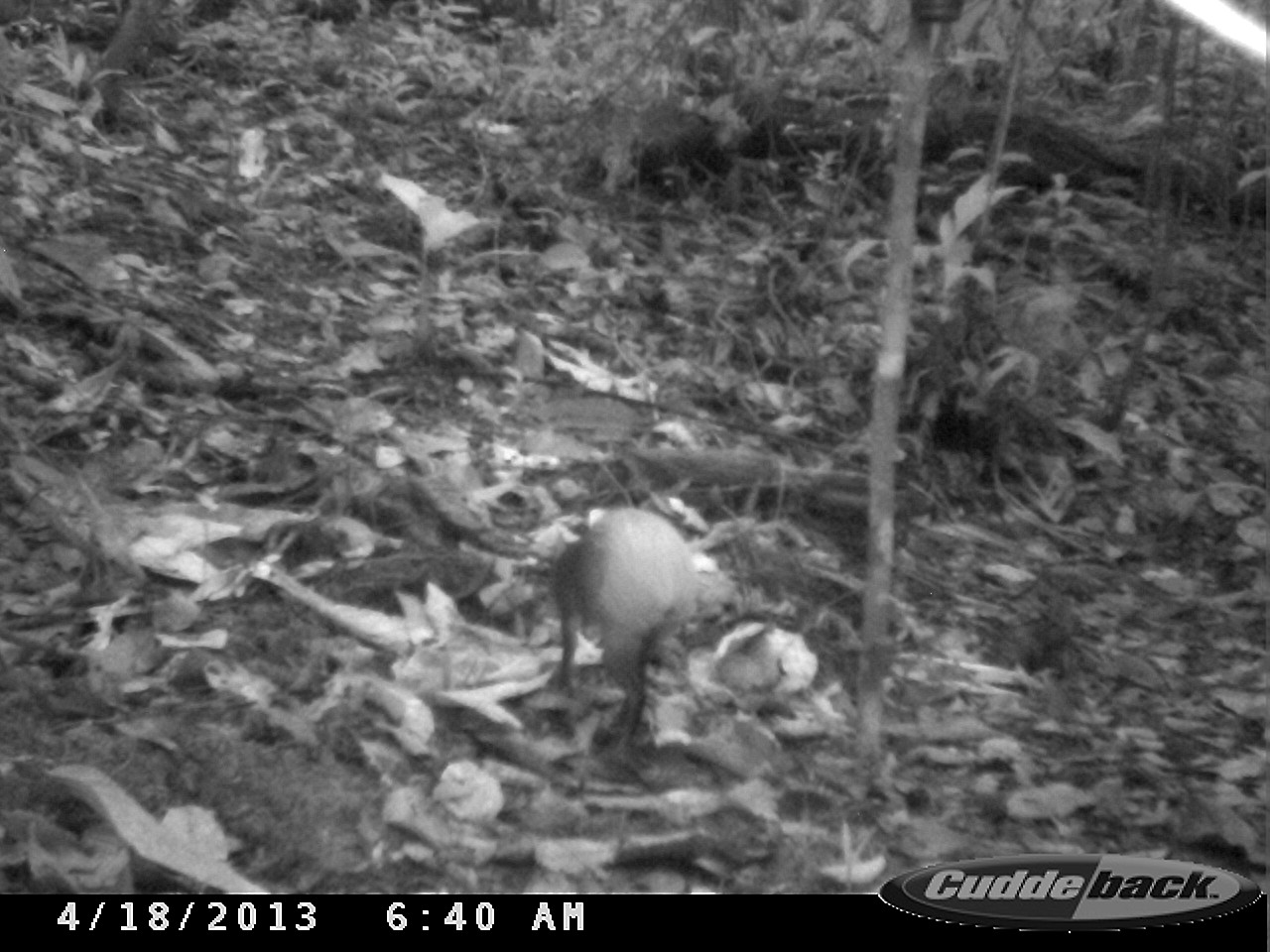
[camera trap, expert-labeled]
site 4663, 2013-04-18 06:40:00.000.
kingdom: Animalia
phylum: Chordata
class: Mammalia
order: Rodentia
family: Dasyproctidae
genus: Dasyprocta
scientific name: Dasyprocta leporina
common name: red-rumped agouti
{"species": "Dasyprocta leporina (red-rumped agouti)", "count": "1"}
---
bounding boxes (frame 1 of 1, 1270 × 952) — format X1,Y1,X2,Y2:
dasyprocta leporina: 548,499,699,744